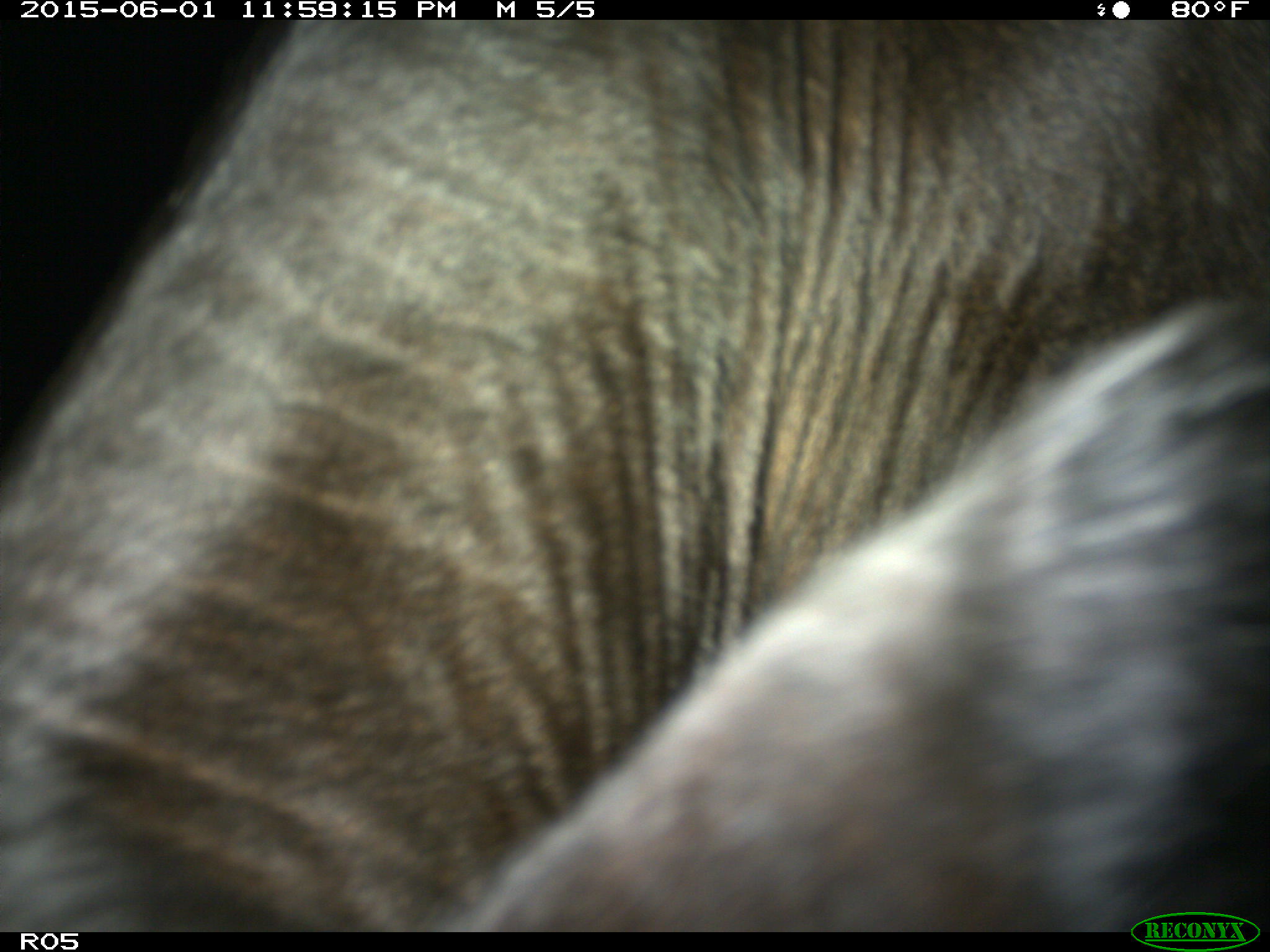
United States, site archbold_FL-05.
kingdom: Animalia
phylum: Chordata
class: Mammalia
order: Artiodactyla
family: Bovidae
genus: Bos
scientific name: Bos taurus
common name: domestic cow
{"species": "Bos taurus (domestic cow)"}